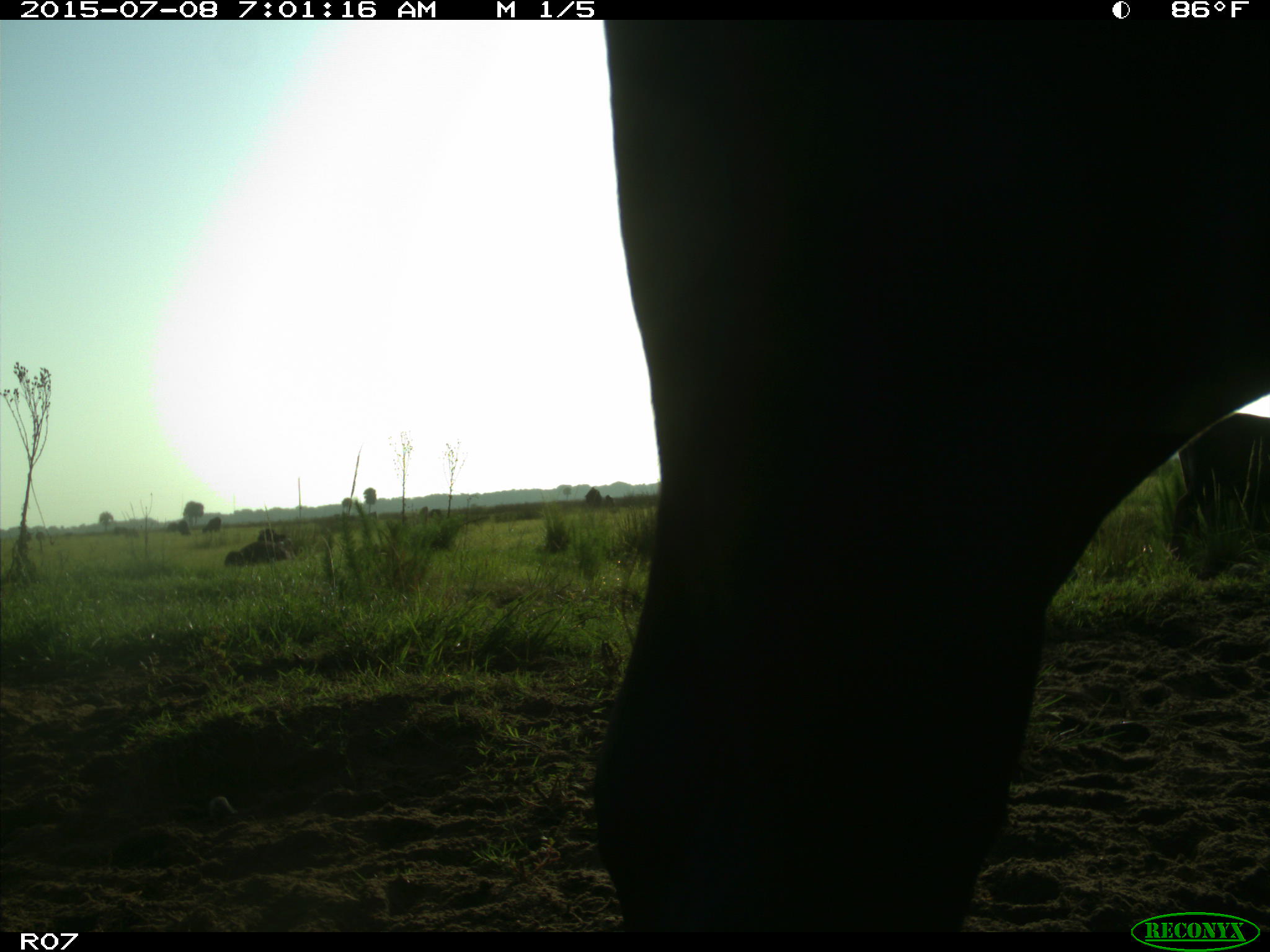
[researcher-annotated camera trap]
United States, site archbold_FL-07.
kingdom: Animalia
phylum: Chordata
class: Mammalia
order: Artiodactyla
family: Bovidae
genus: Bos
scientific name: Bos taurus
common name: domestic cow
Bos taurus (domestic cow).